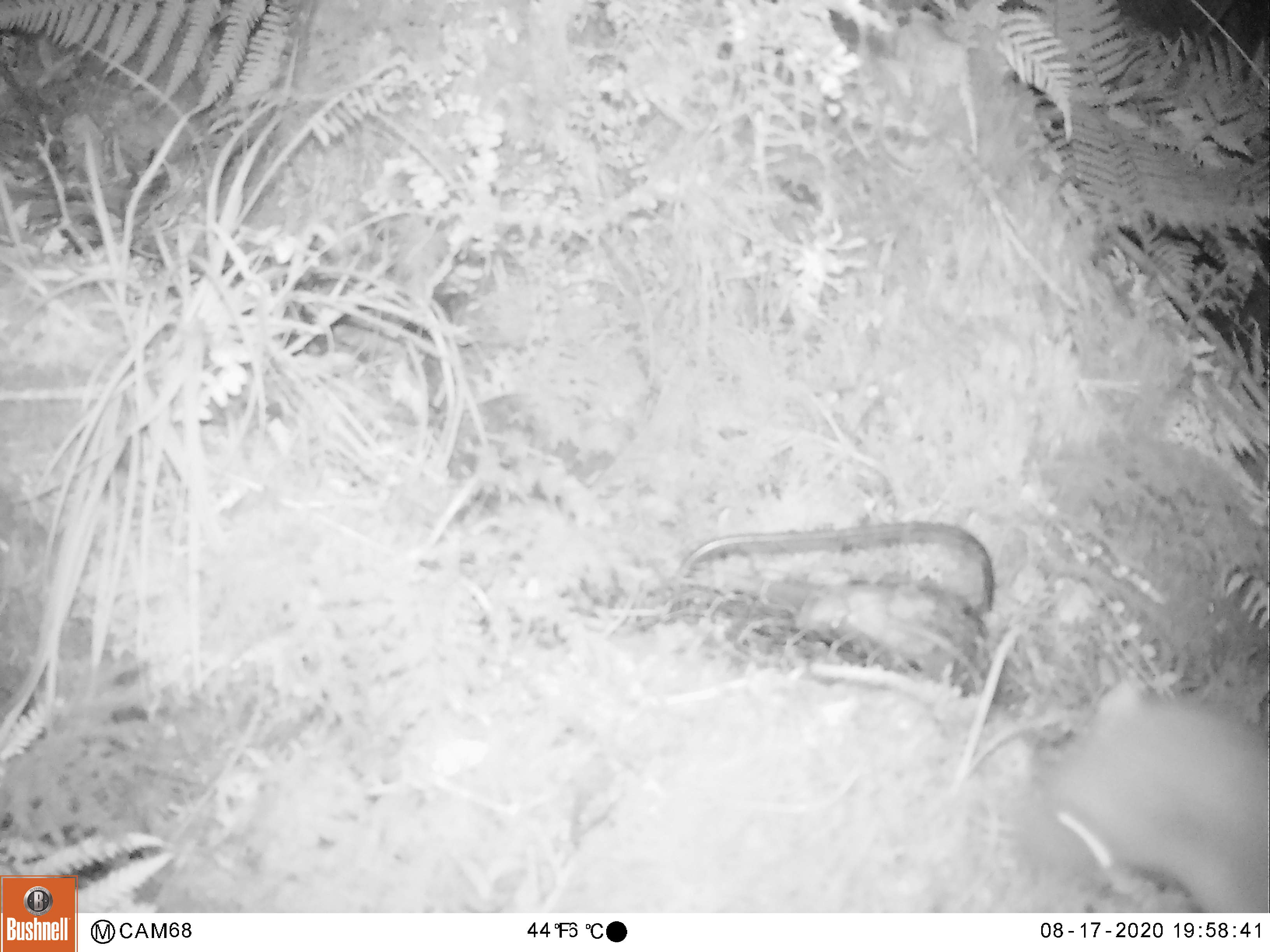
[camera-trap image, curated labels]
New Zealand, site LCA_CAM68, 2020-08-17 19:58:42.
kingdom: Animalia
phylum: Chordata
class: Mammalia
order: Carnivora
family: Mustelidae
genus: Mustela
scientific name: Mustela erminea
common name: stoat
Stoat (Mustela erminea).